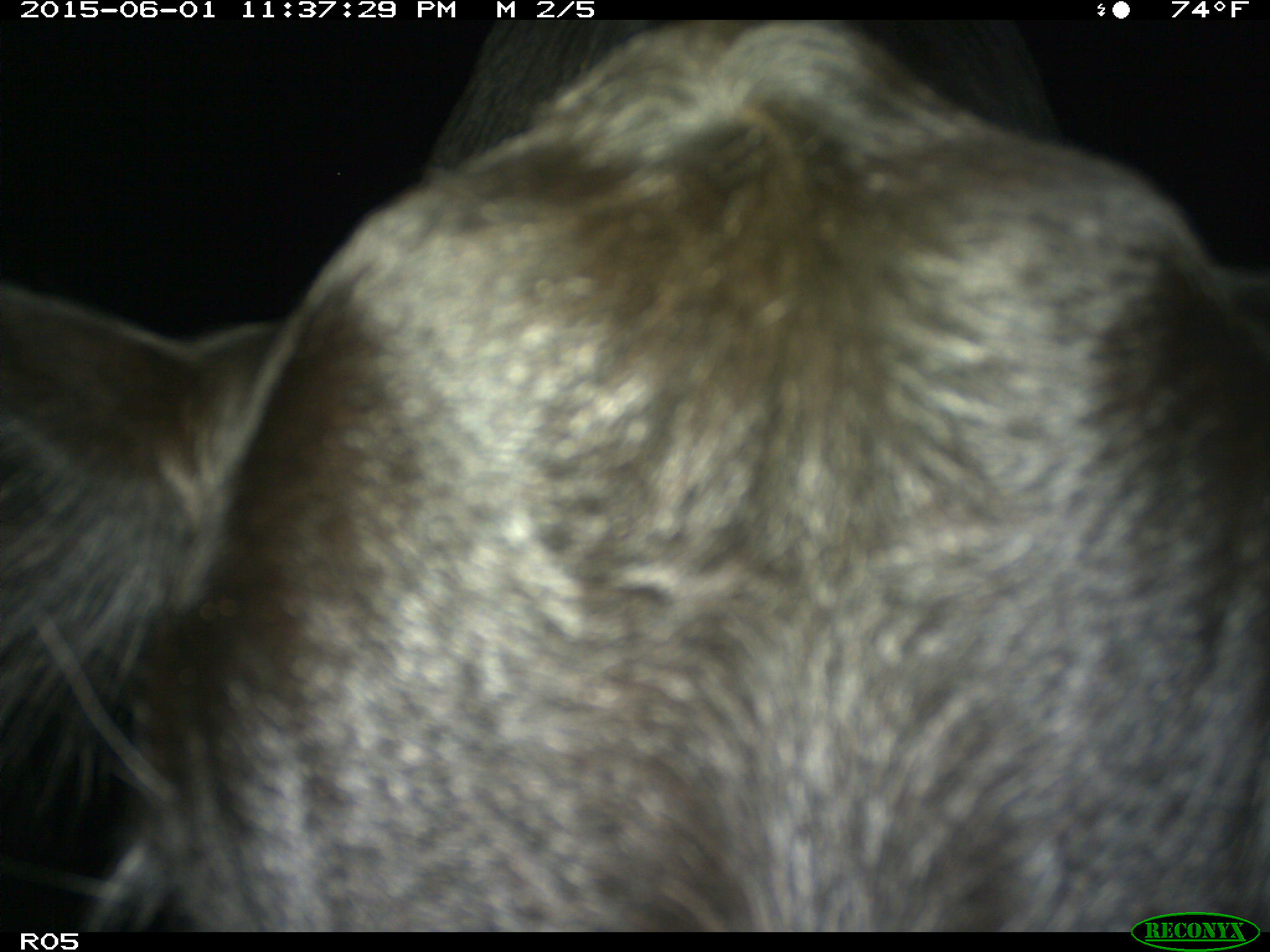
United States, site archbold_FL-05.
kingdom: Animalia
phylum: Chordata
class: Mammalia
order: Artiodactyla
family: Bovidae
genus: Bos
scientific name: Bos taurus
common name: domestic cow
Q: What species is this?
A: Bos taurus (domestic cow).